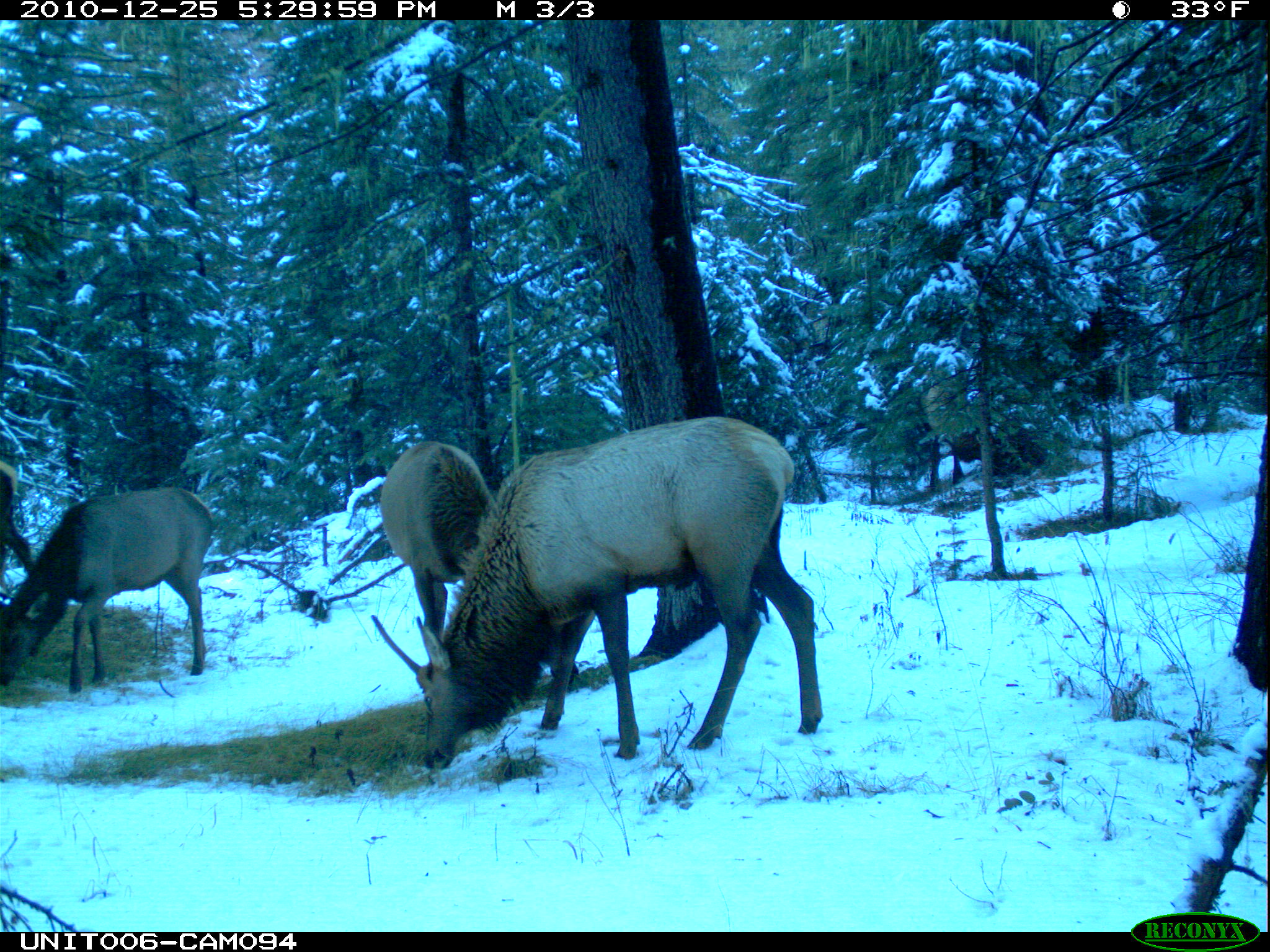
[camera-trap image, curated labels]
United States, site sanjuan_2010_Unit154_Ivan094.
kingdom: Animalia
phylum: Chordata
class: Mammalia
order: Artiodactyla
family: Cervidae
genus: Cervus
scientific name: Cervus elaphus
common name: red deer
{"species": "Cervus elaphus (red deer)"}